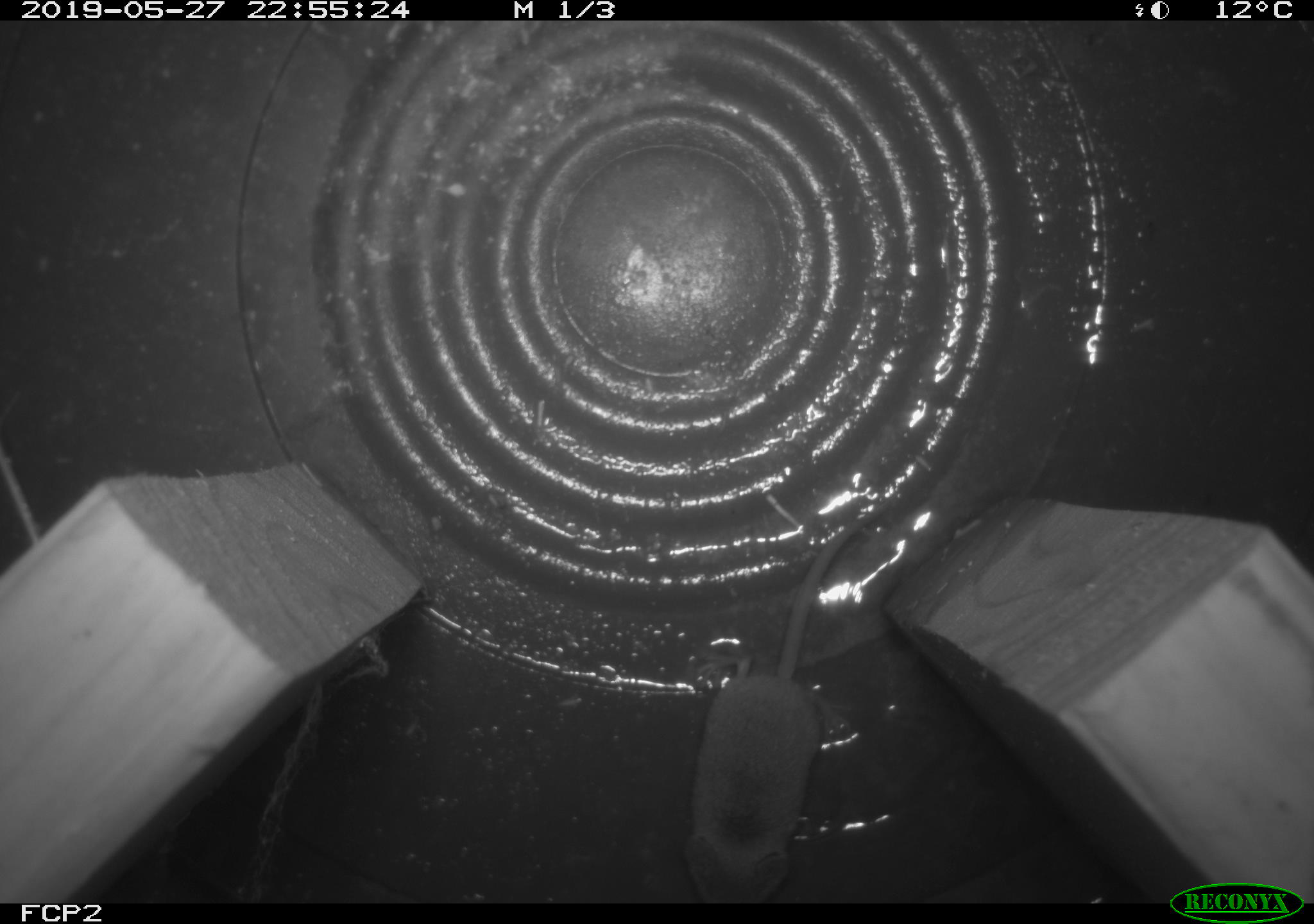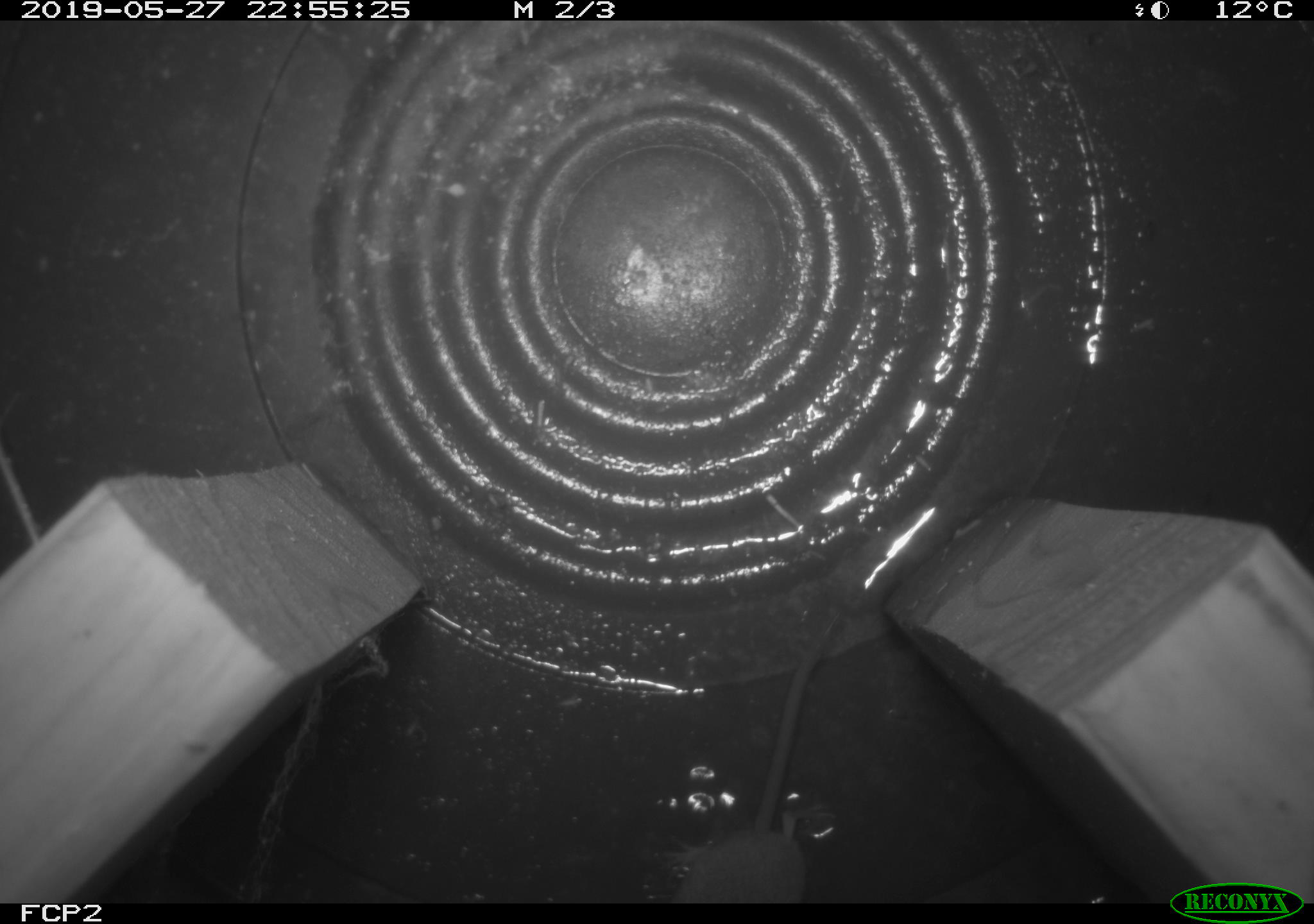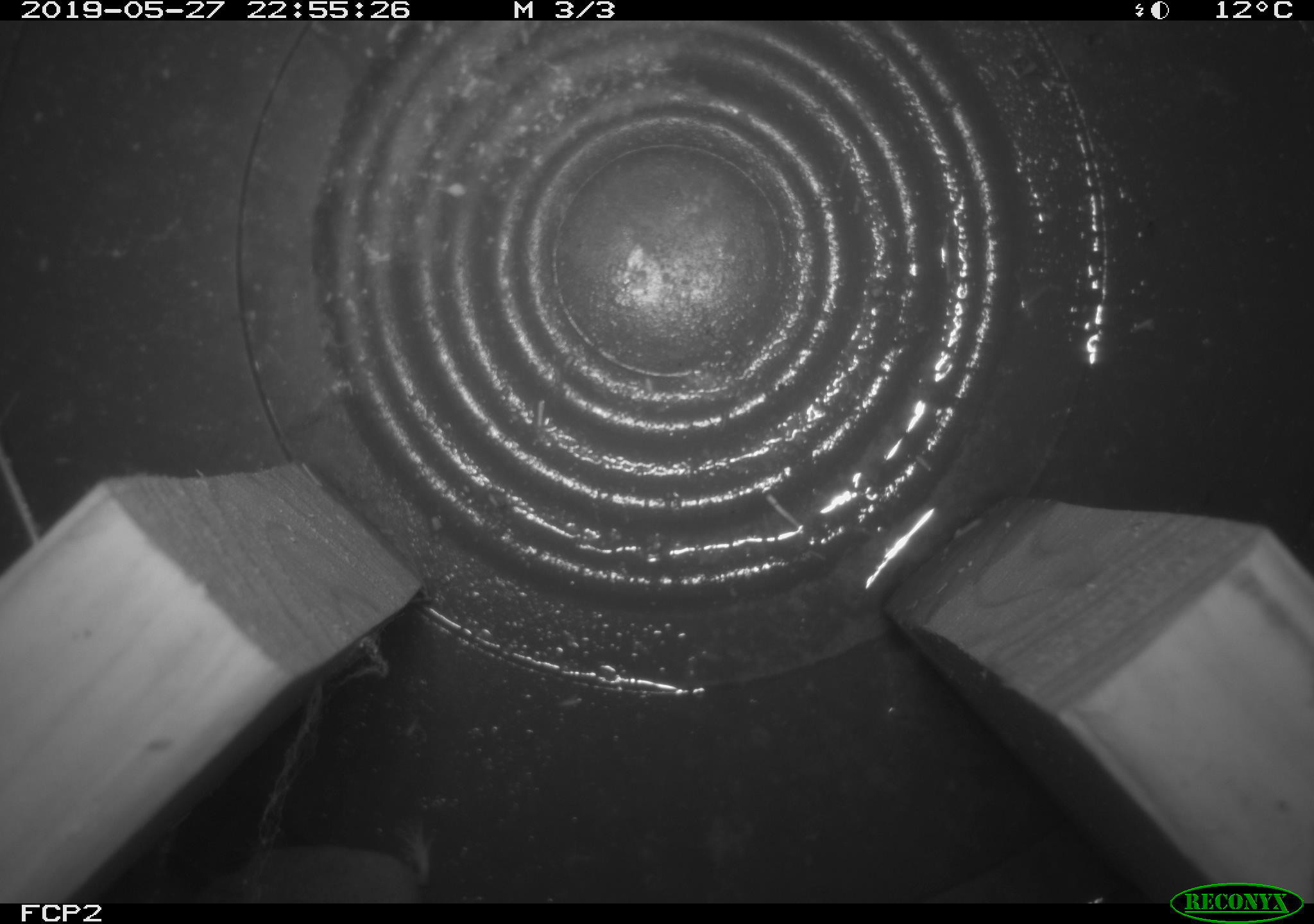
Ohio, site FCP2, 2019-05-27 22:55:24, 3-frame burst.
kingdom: Animalia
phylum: Chordata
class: Mammalia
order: Eulipotyphla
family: Soricidae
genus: Sorex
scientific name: Sorex cinereus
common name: masked shrew